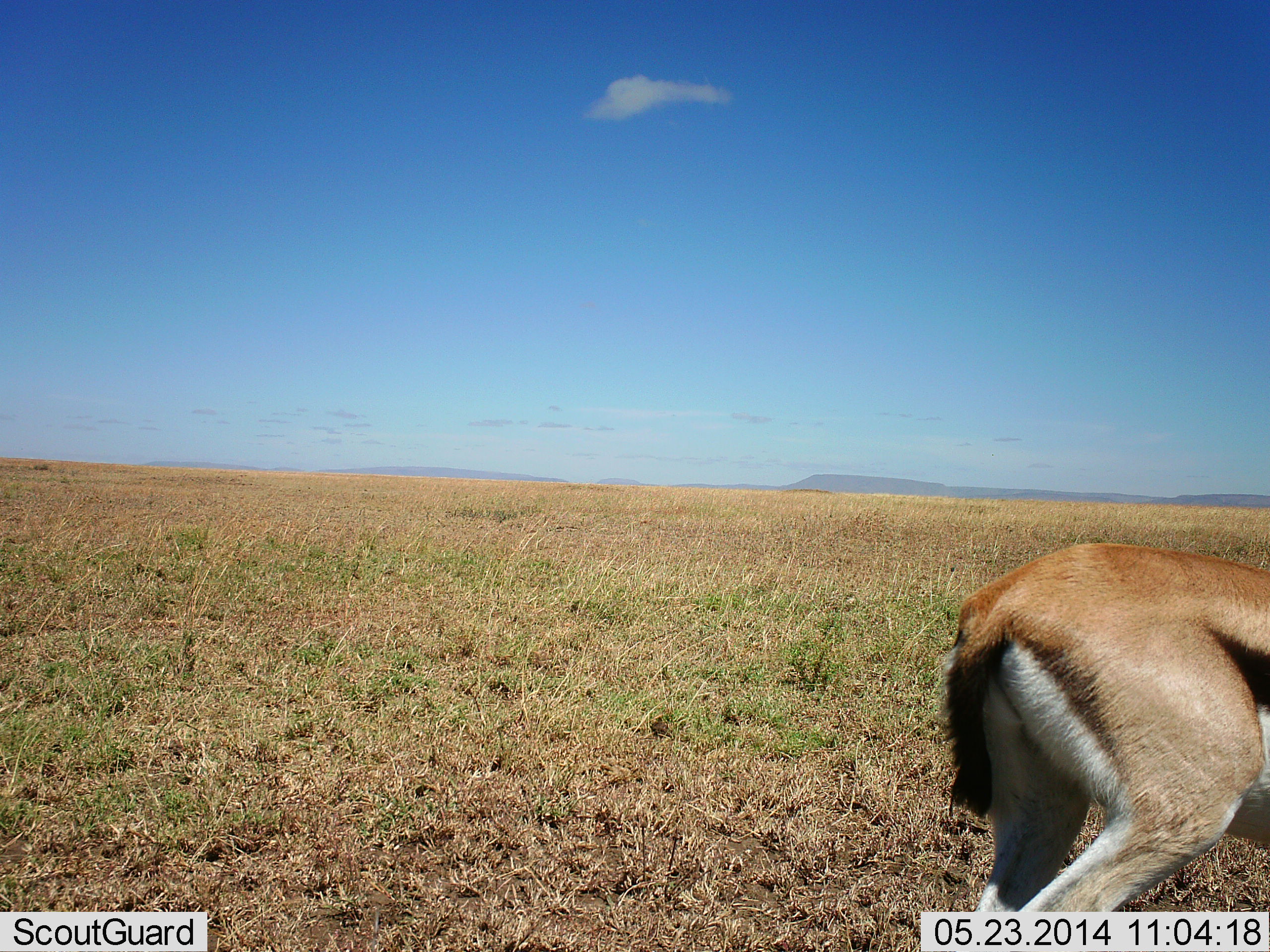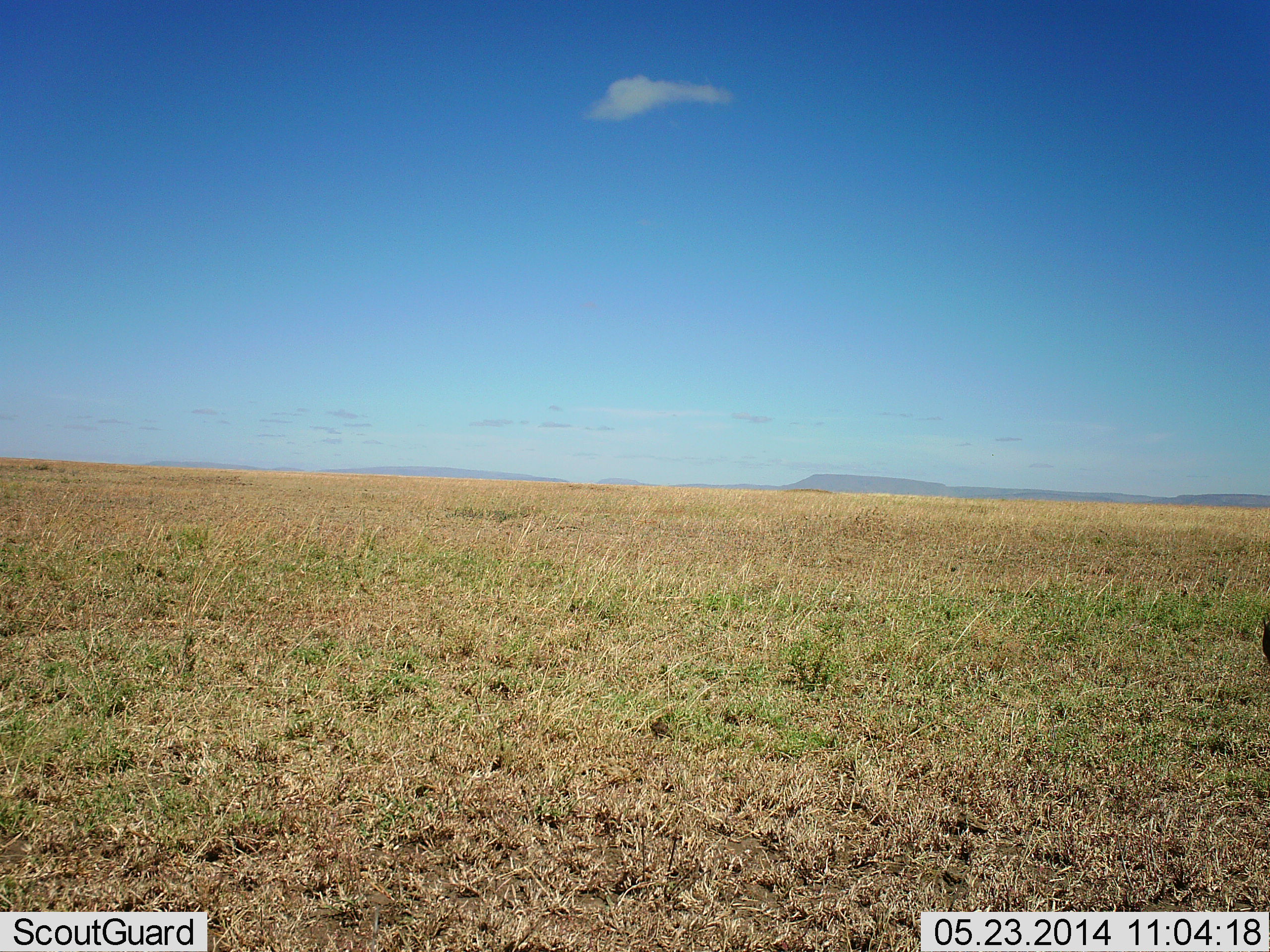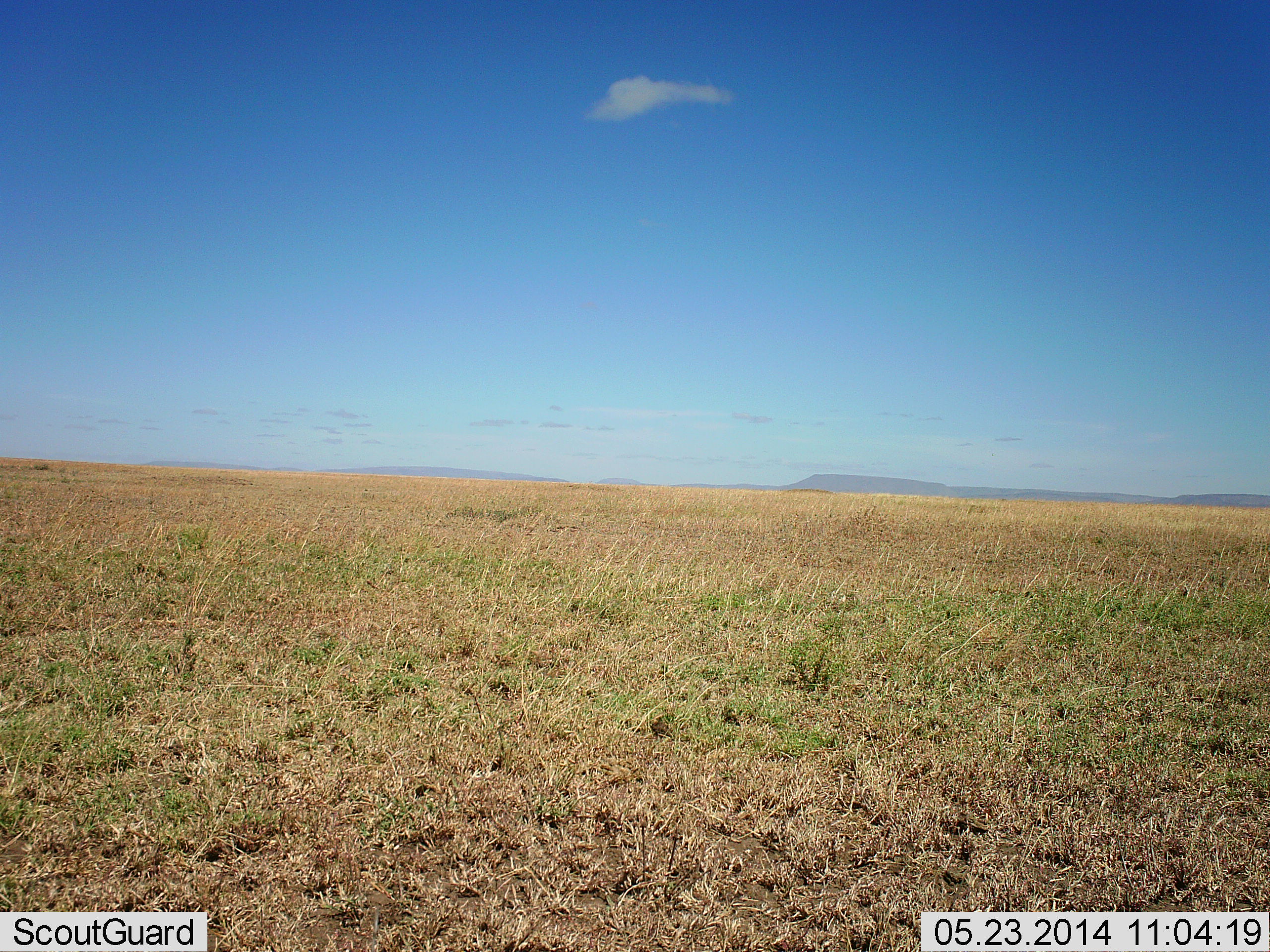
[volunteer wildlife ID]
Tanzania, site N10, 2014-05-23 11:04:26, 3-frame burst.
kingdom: Animalia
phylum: Chordata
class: Mammalia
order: Artiodactyla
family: Bovidae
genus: Eudorcas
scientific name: Eudorcas thomsonii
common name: thomson's gazelle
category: gazellethomsons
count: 1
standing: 0%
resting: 0%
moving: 100%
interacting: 0%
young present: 0%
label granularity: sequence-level